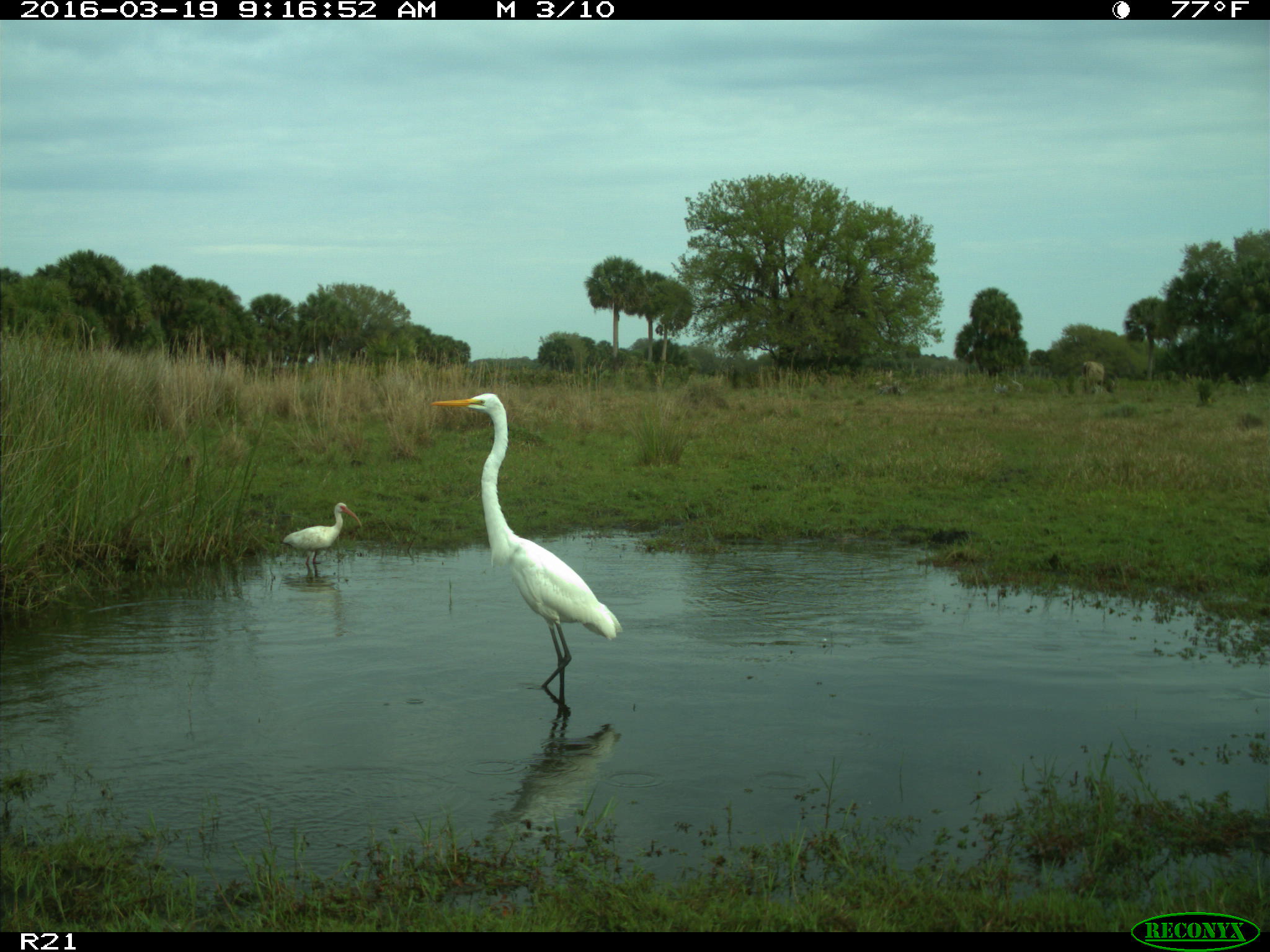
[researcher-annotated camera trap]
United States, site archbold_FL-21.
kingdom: Animalia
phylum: Chordata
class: Aves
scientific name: Aves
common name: birds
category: unidentified bird